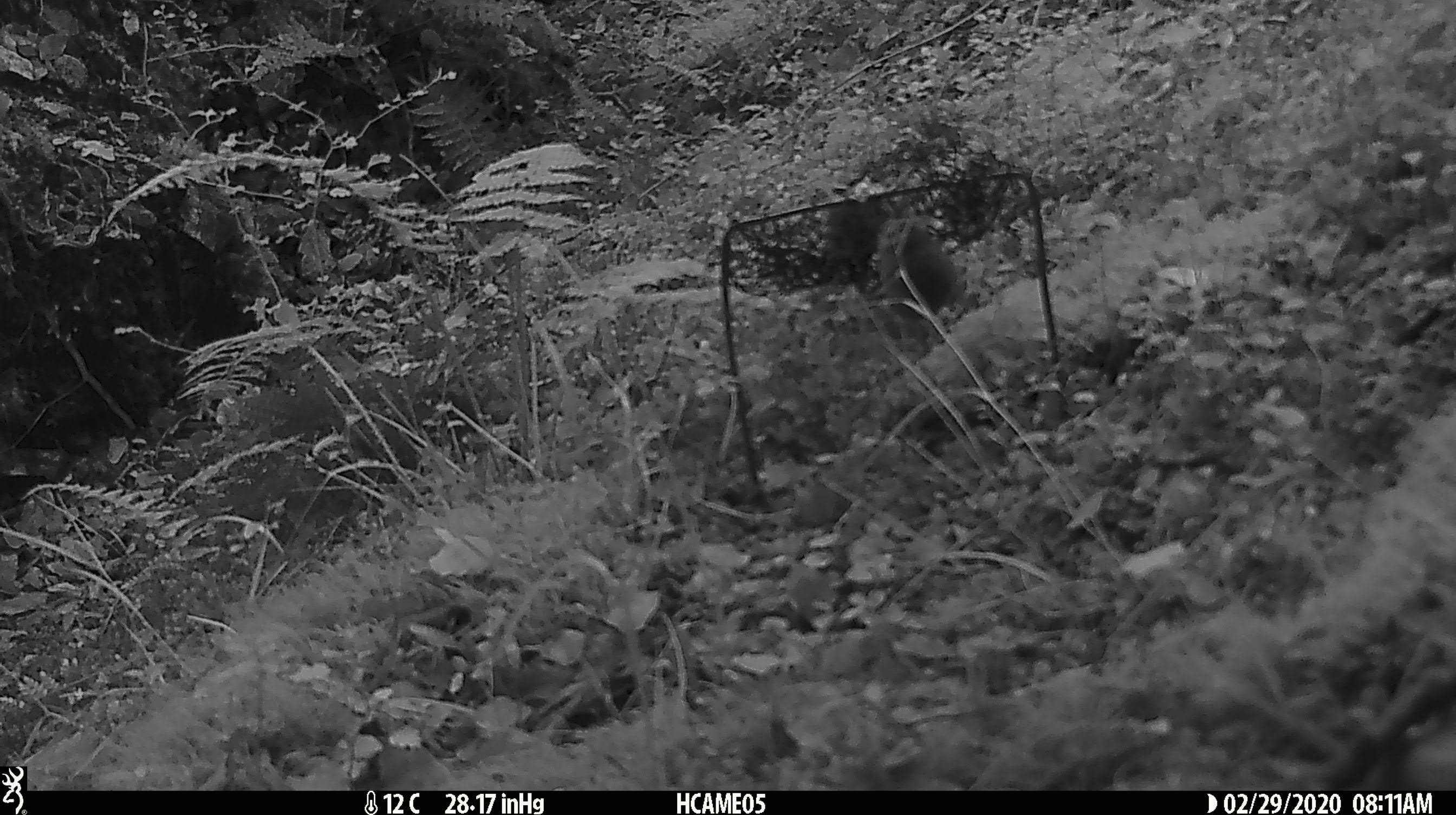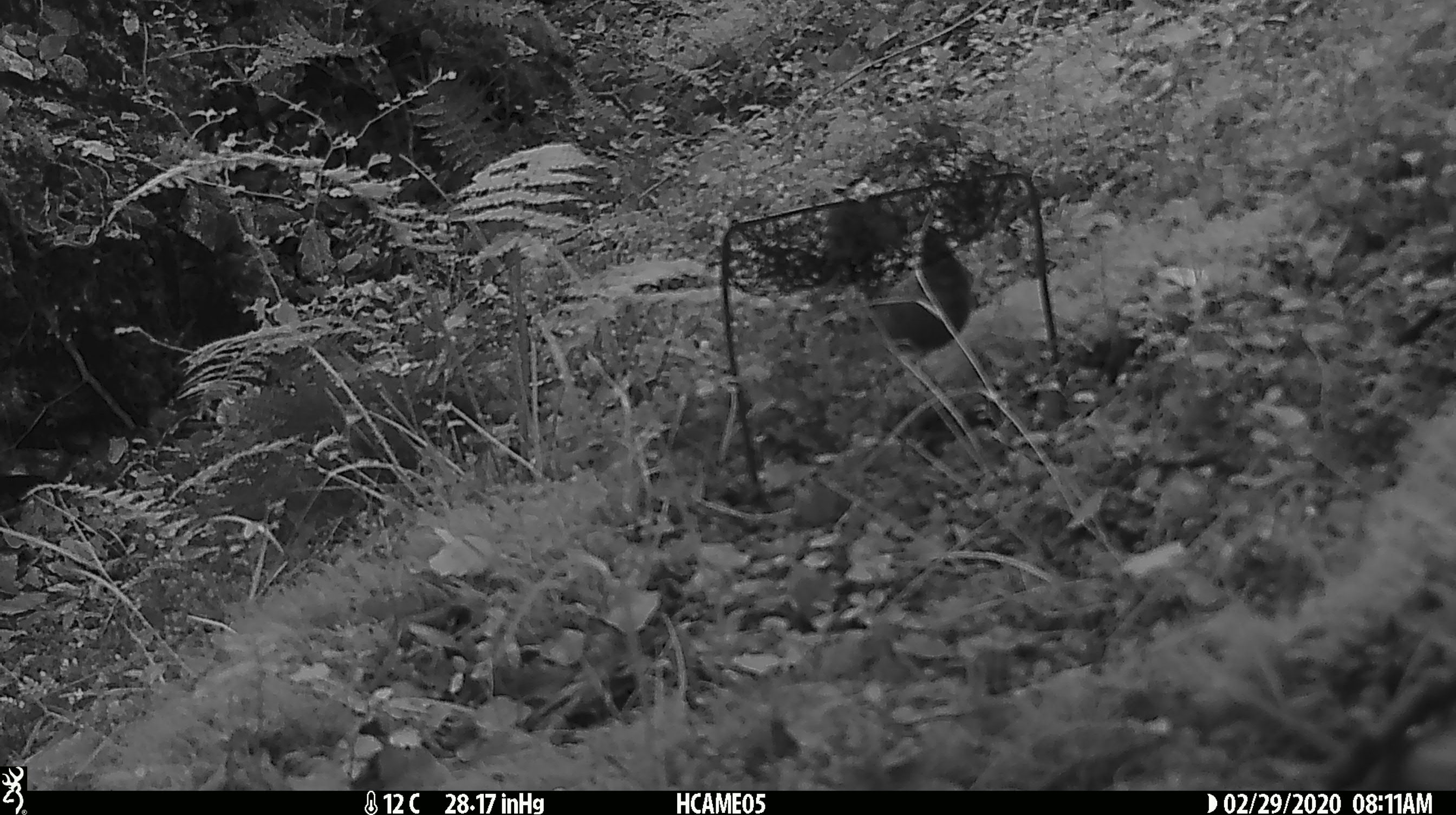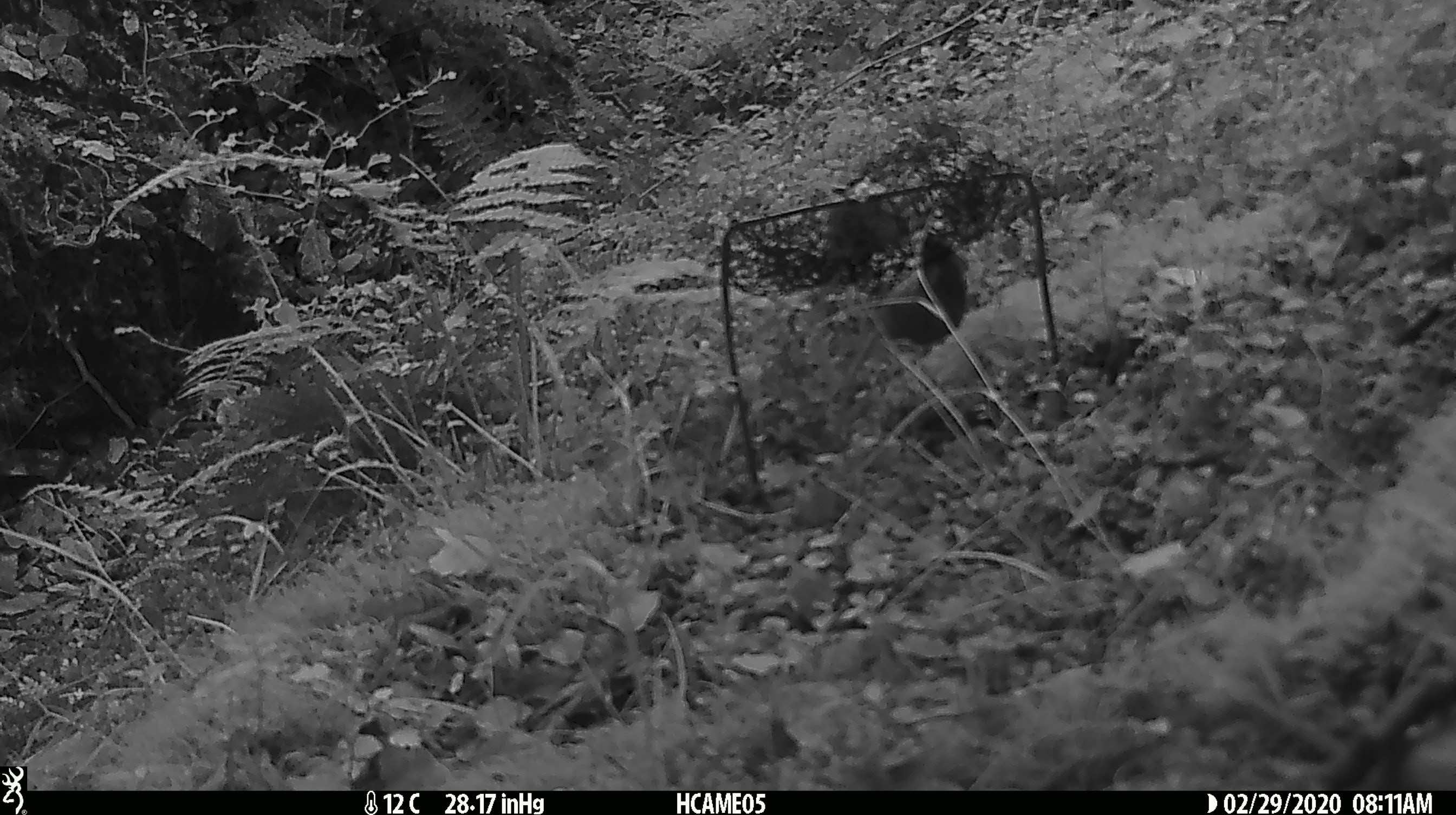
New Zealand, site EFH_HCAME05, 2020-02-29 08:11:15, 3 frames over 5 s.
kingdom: Animalia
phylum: Chordata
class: Mammalia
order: Rodentia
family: Muridae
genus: Mus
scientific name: Mus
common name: mouse